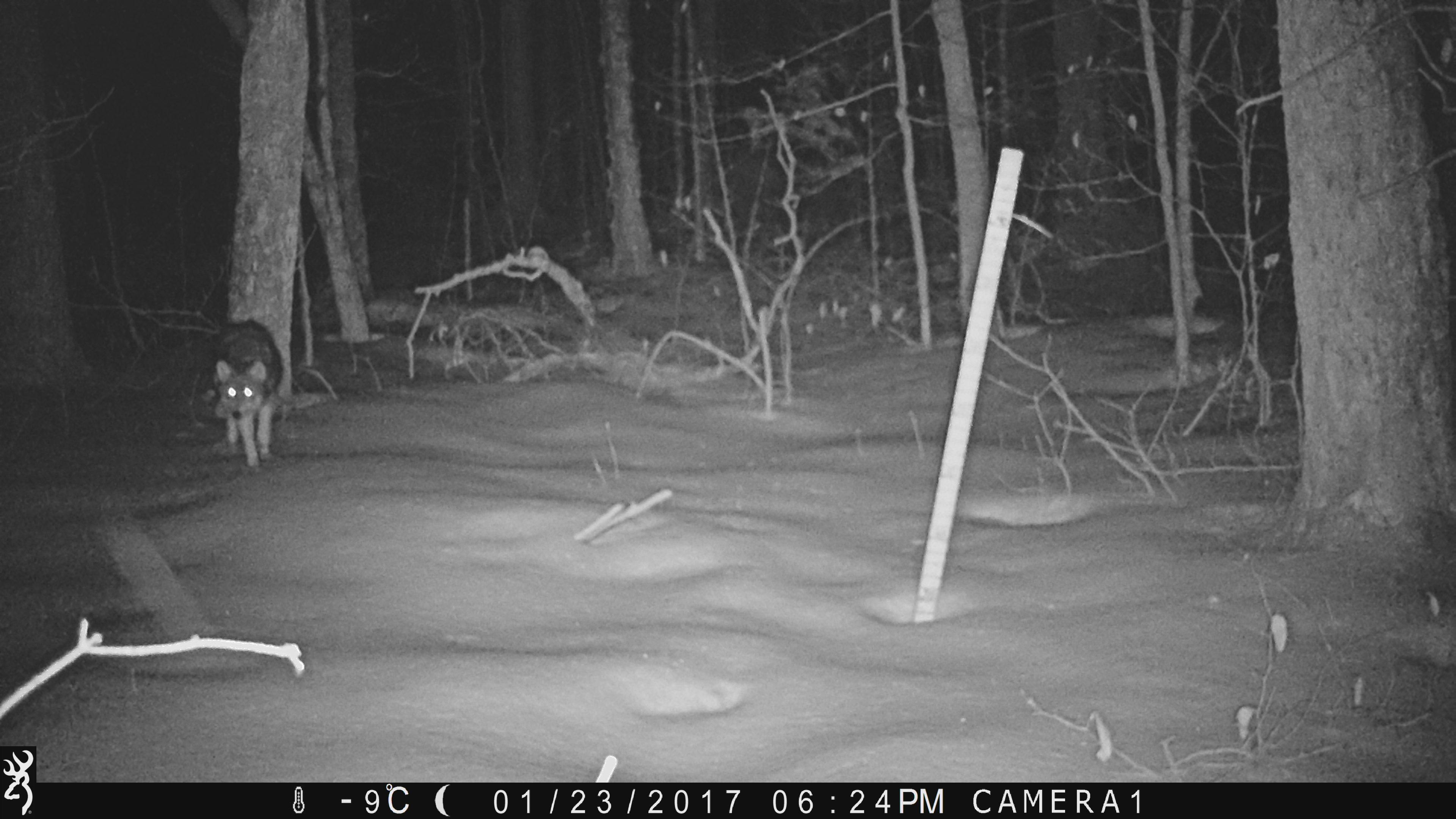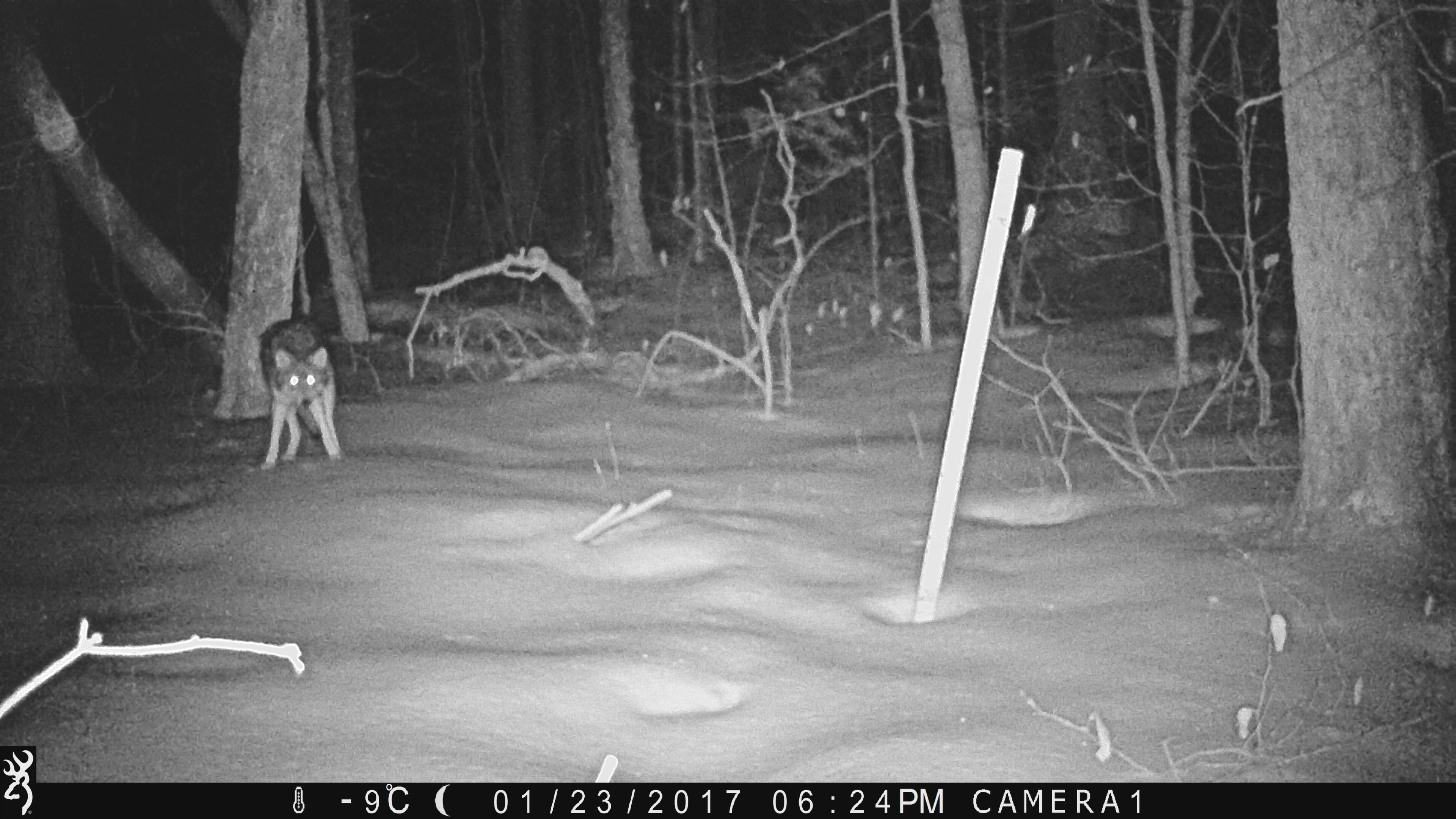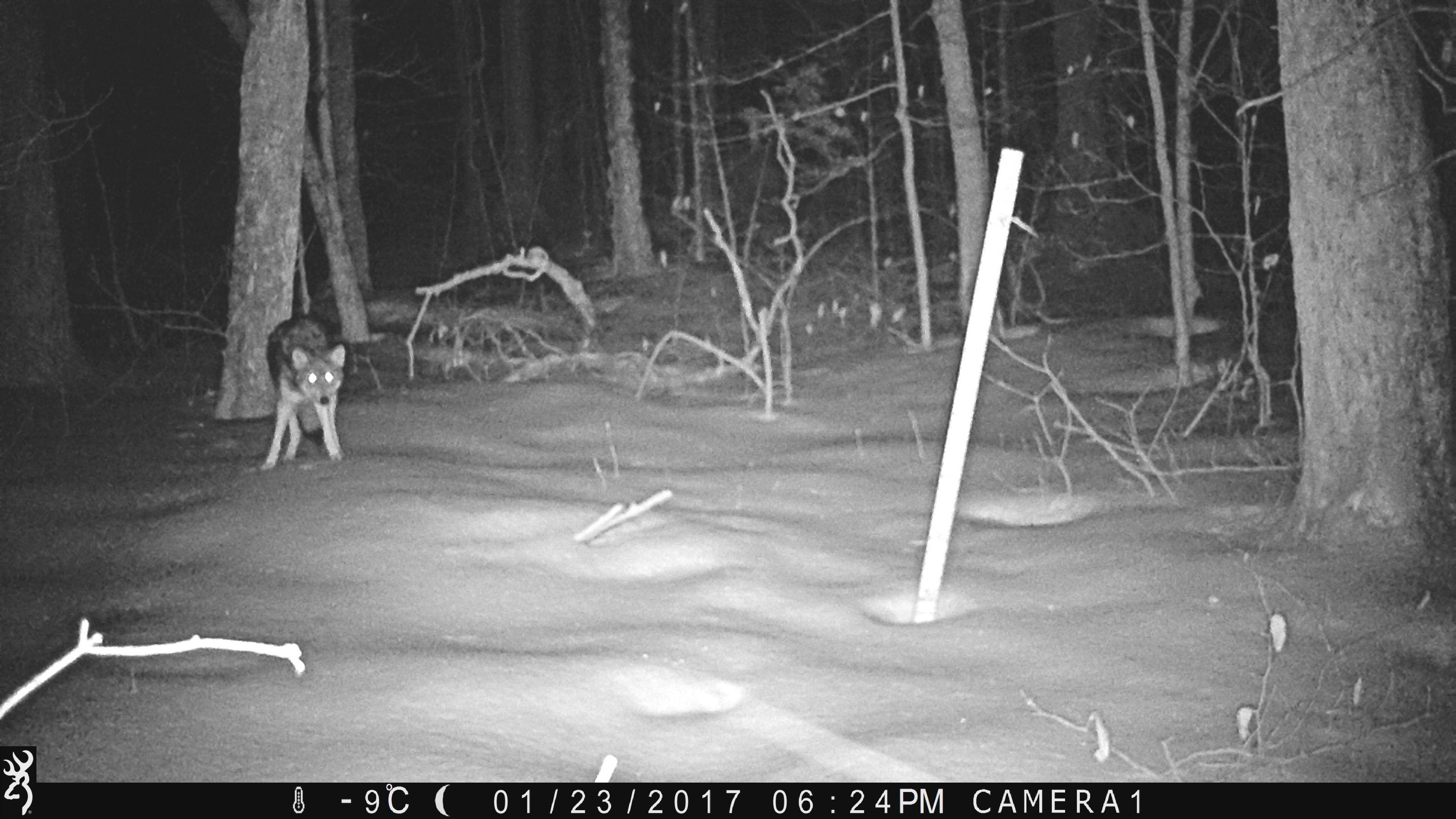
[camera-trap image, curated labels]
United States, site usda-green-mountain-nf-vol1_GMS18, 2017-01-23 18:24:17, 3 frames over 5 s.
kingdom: Animalia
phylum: Chordata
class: Mammalia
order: Carnivora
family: Canidae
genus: Canis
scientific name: Canis latrans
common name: coyote